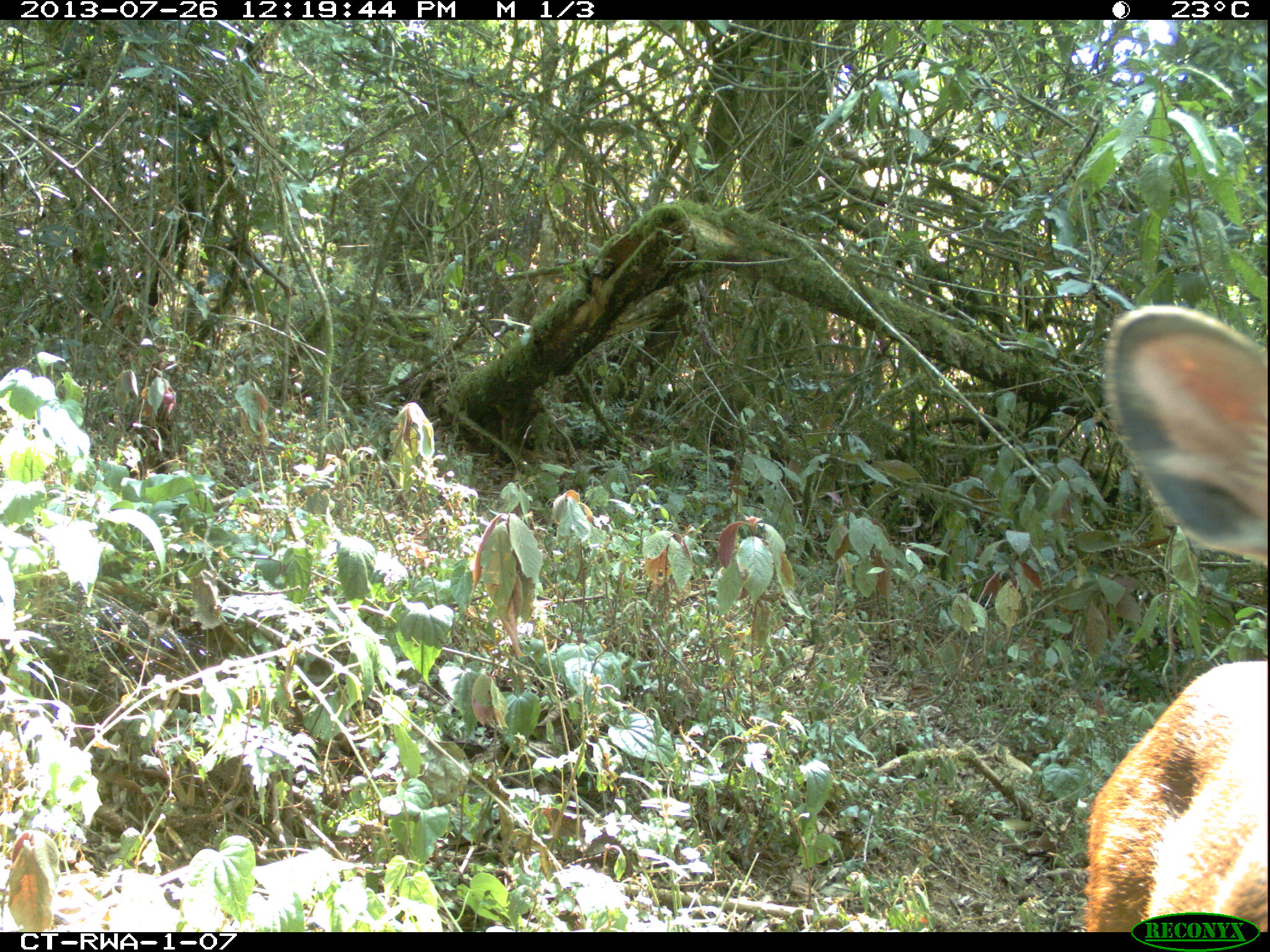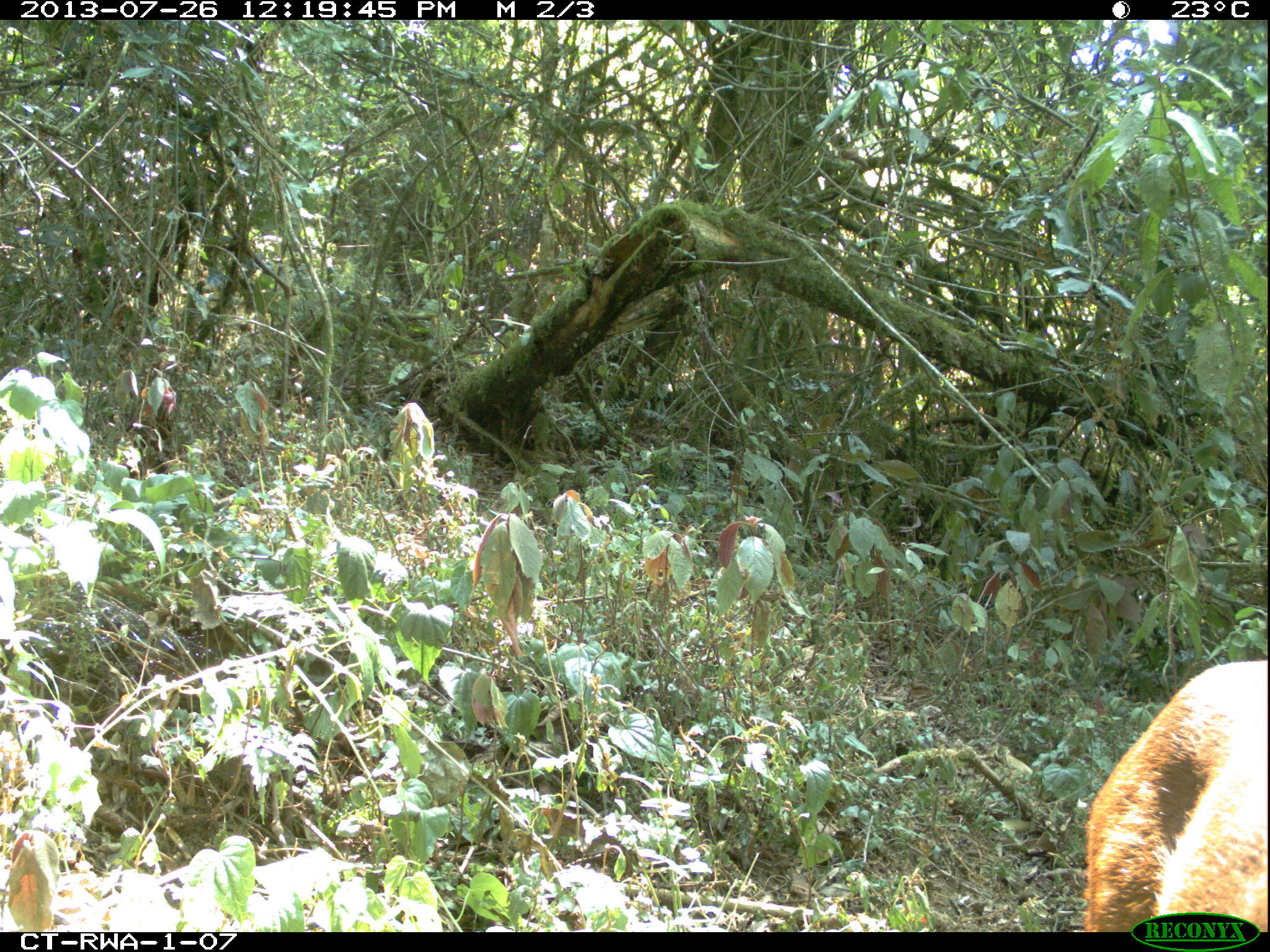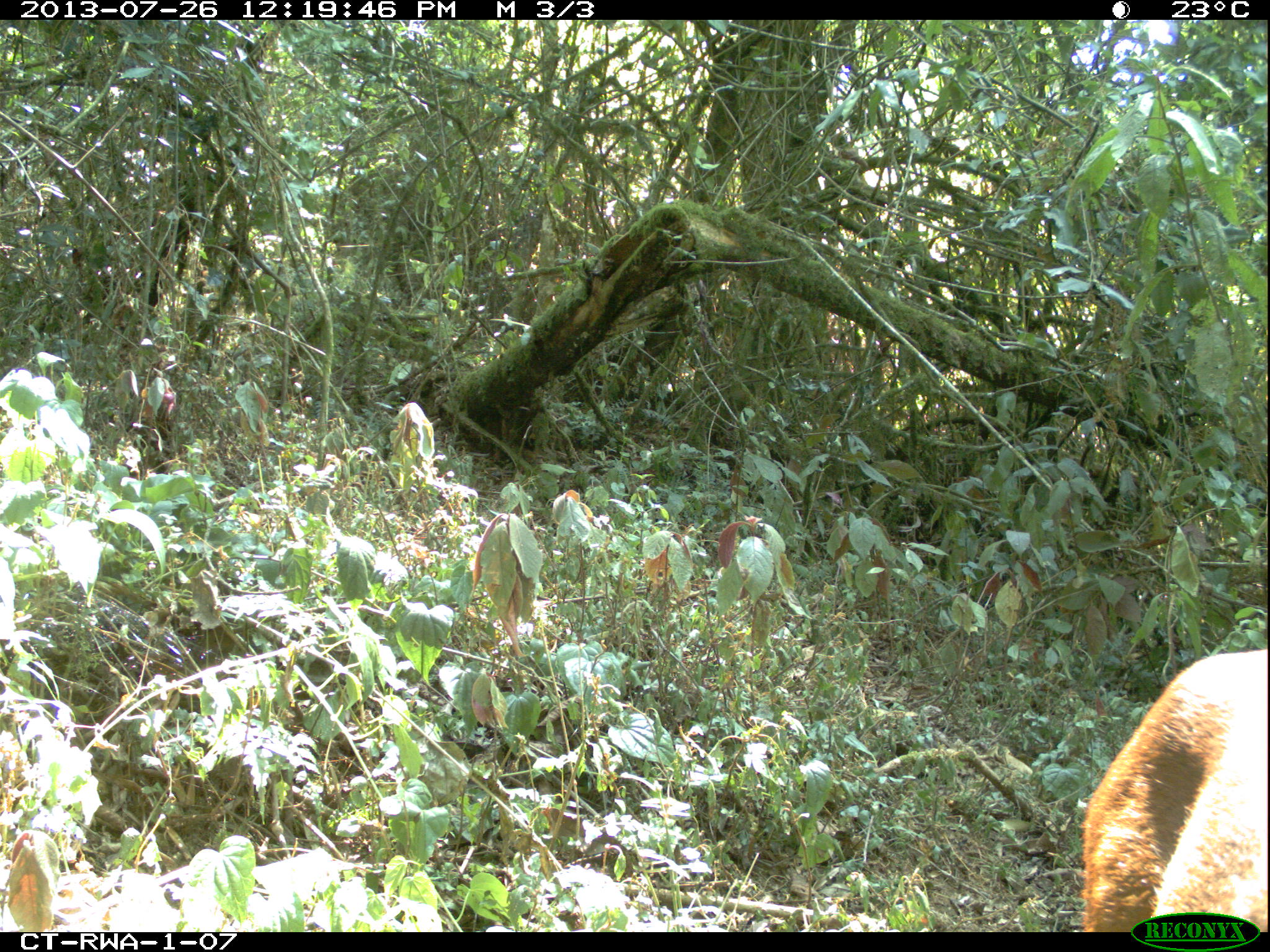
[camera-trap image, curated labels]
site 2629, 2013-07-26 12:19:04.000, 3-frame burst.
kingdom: Animalia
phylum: Chordata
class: Mammalia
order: Artiodactyla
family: Bovidae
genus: Cephalophus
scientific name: Cephalophus nigrifrons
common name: black-fronted duiker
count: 1